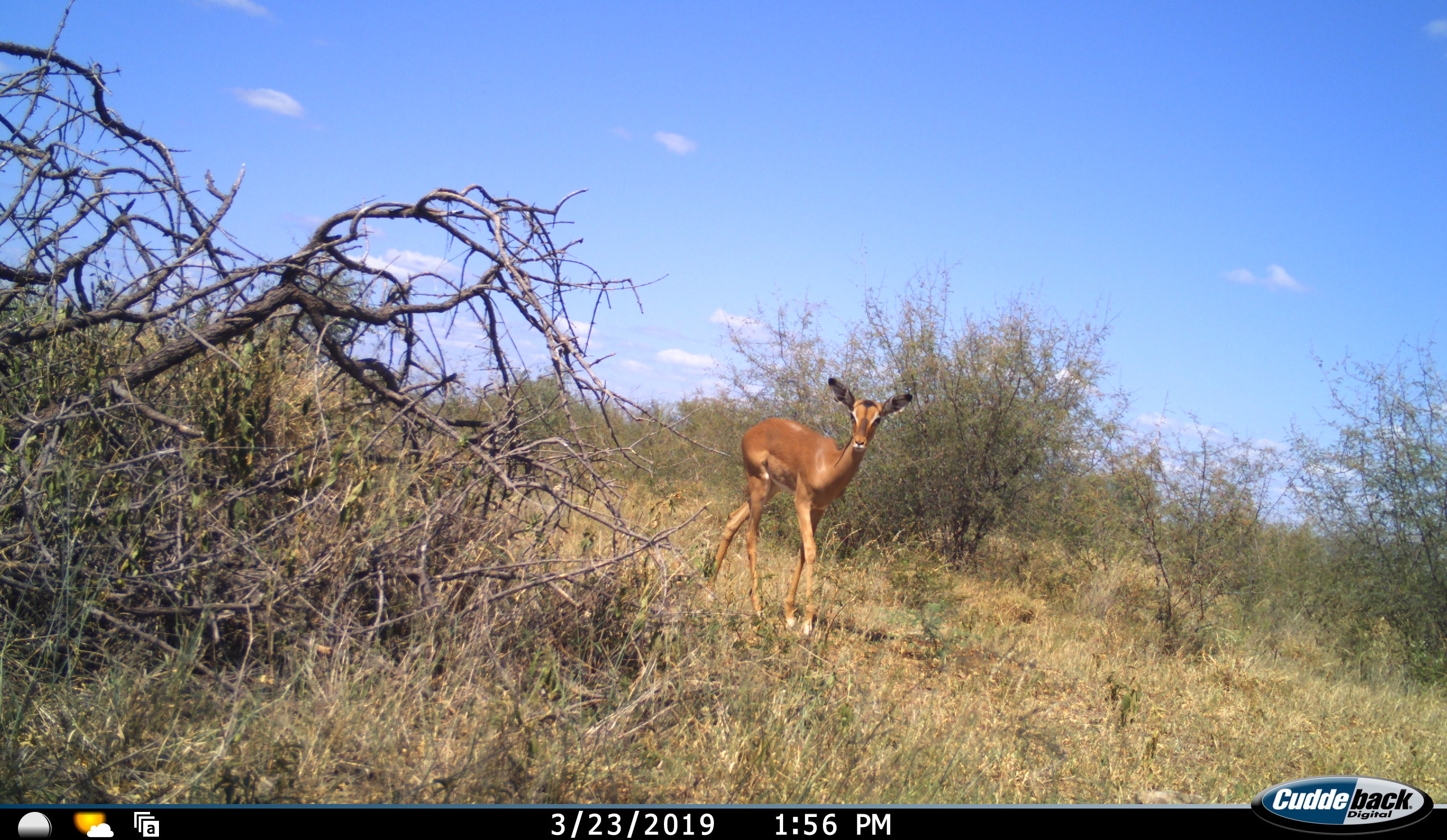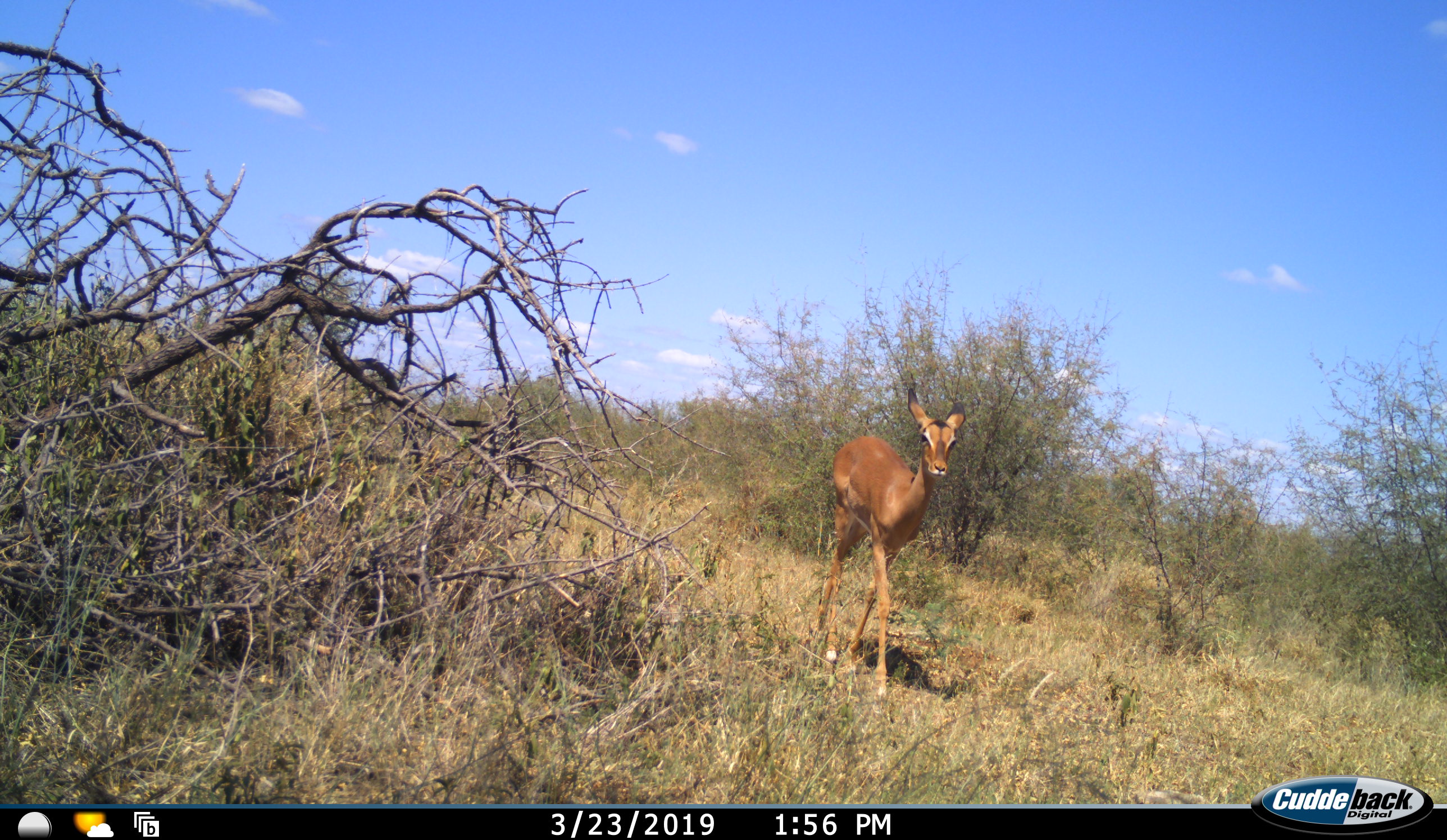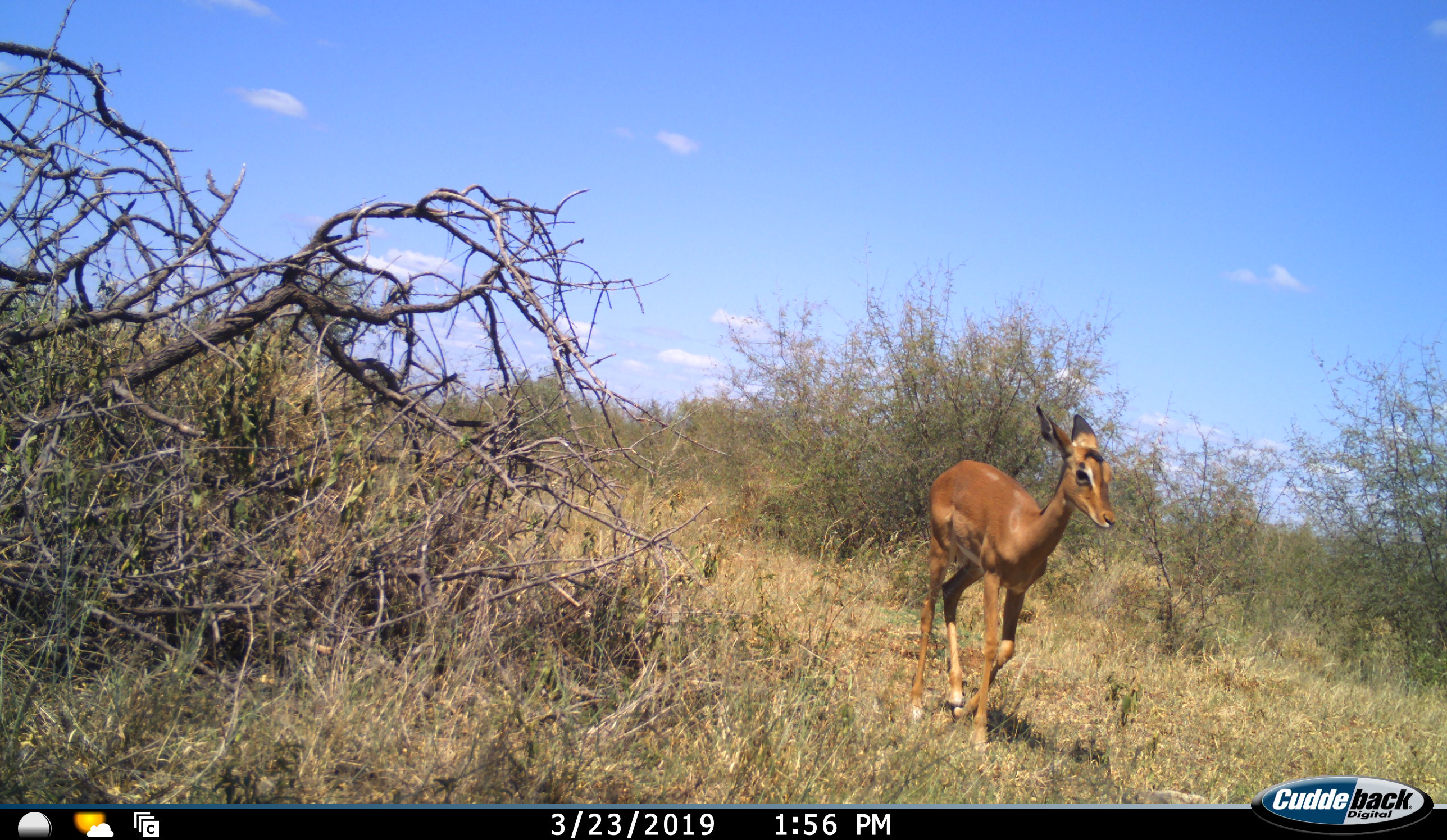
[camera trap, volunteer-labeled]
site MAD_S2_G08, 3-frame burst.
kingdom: Animalia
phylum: Chordata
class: Mammalia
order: Artiodactyla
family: Bovidae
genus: Aepyceros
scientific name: Aepyceros melampus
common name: impala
Impala (Aepyceros melampus), count 1. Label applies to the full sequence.